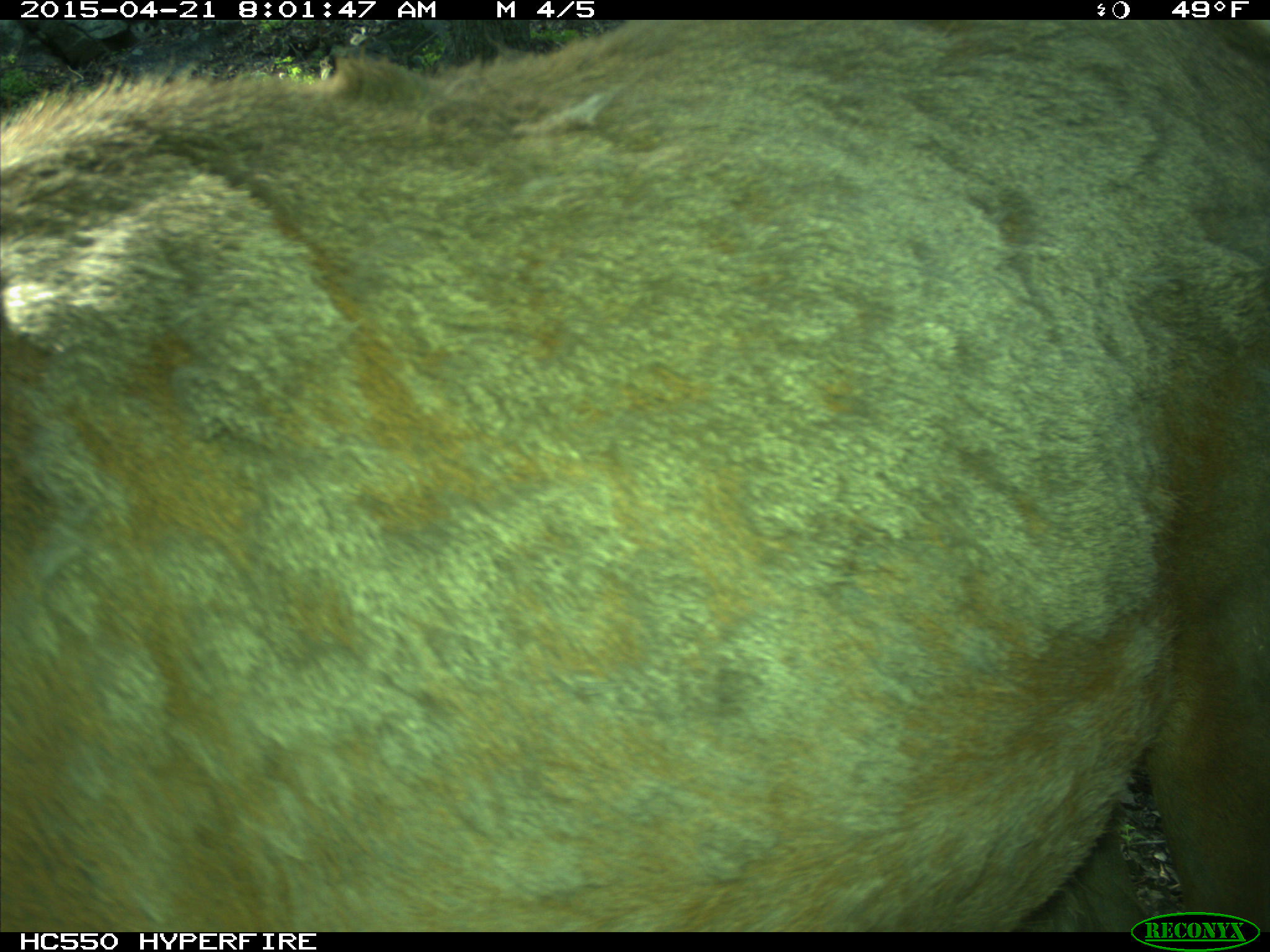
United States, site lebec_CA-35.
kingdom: Animalia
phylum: Chordata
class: Mammalia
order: Artiodactyla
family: Cervidae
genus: Cervus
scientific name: Cervus canadensis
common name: elk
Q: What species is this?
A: Cervus canadensis (elk).